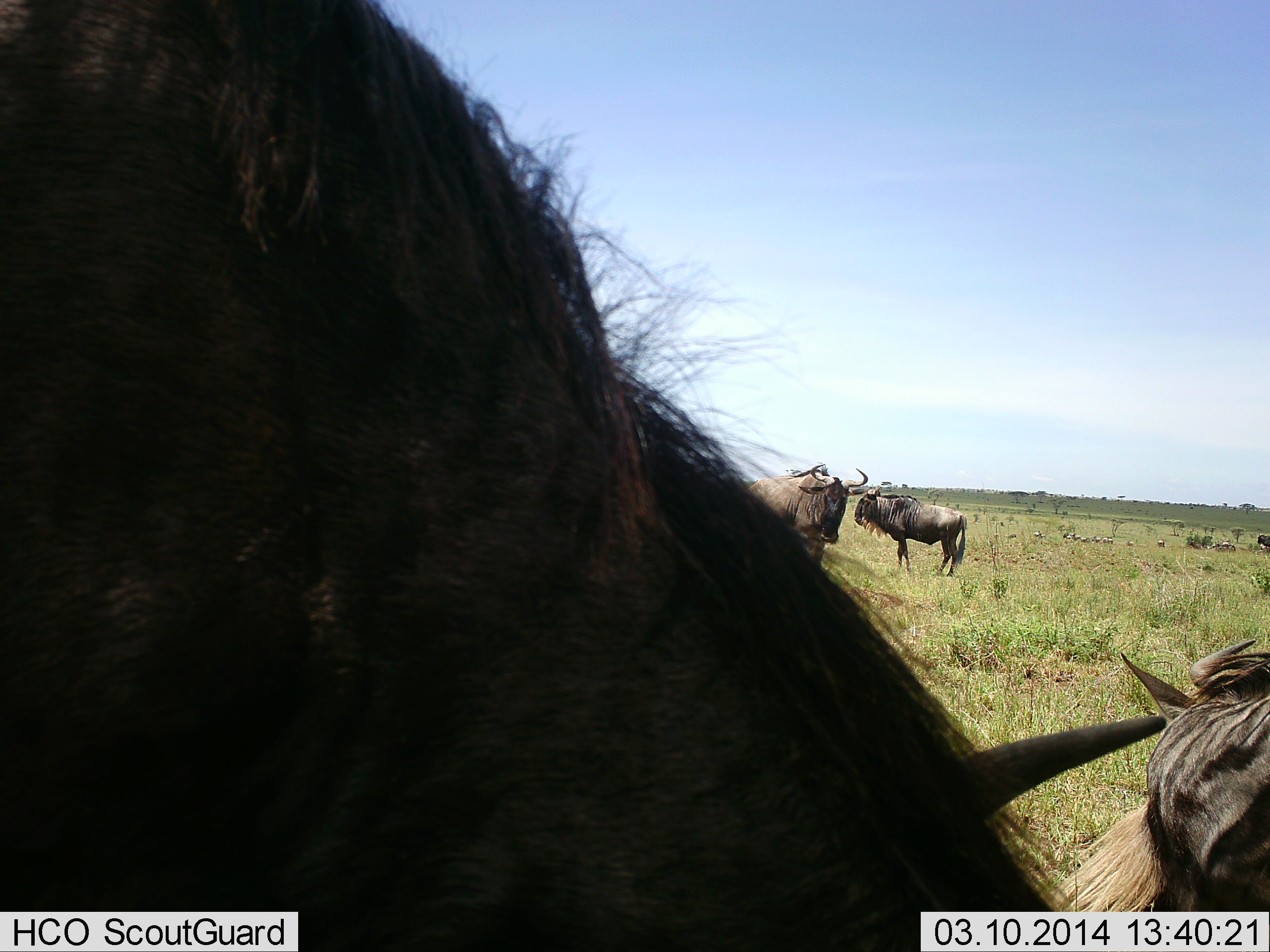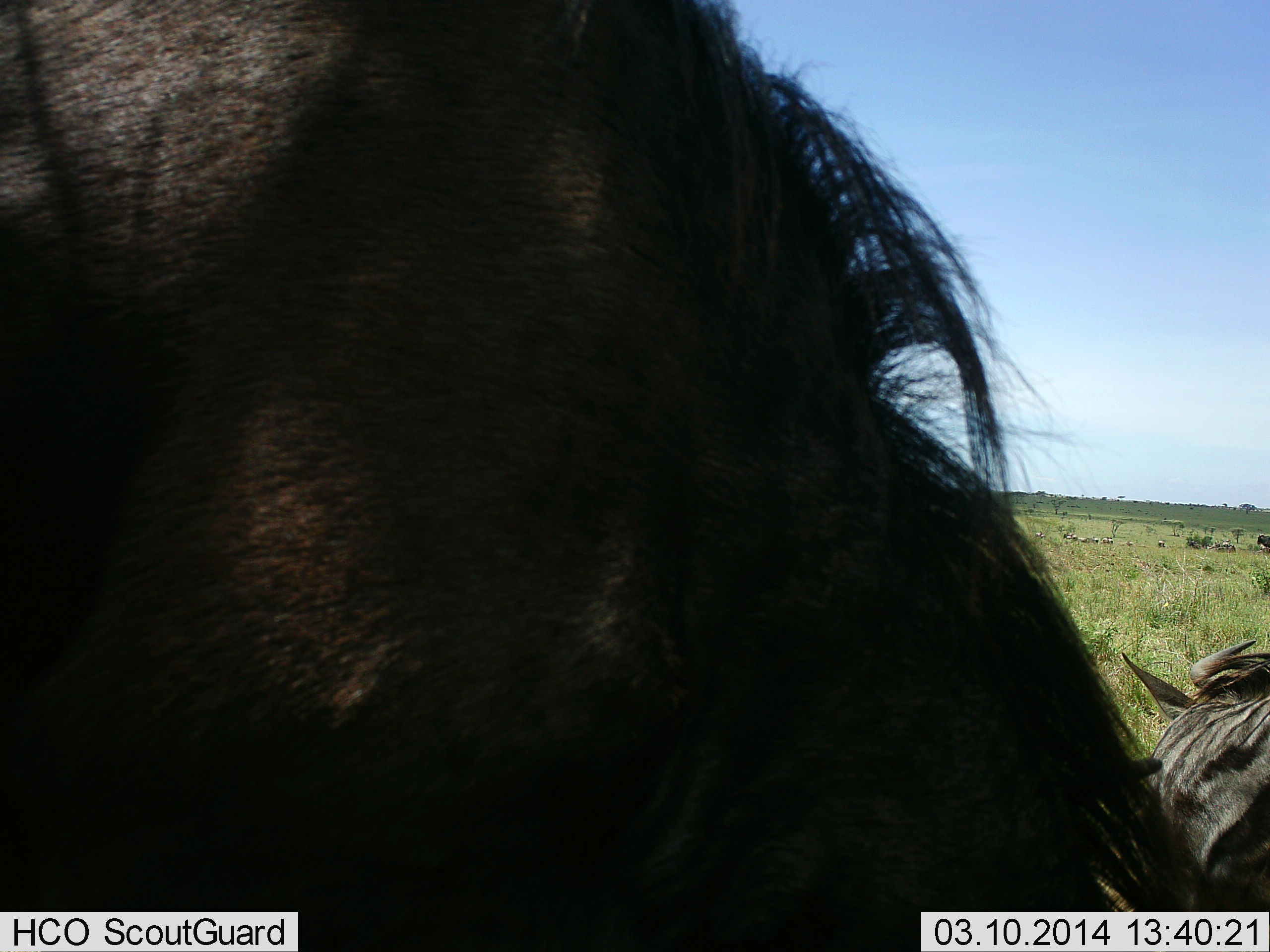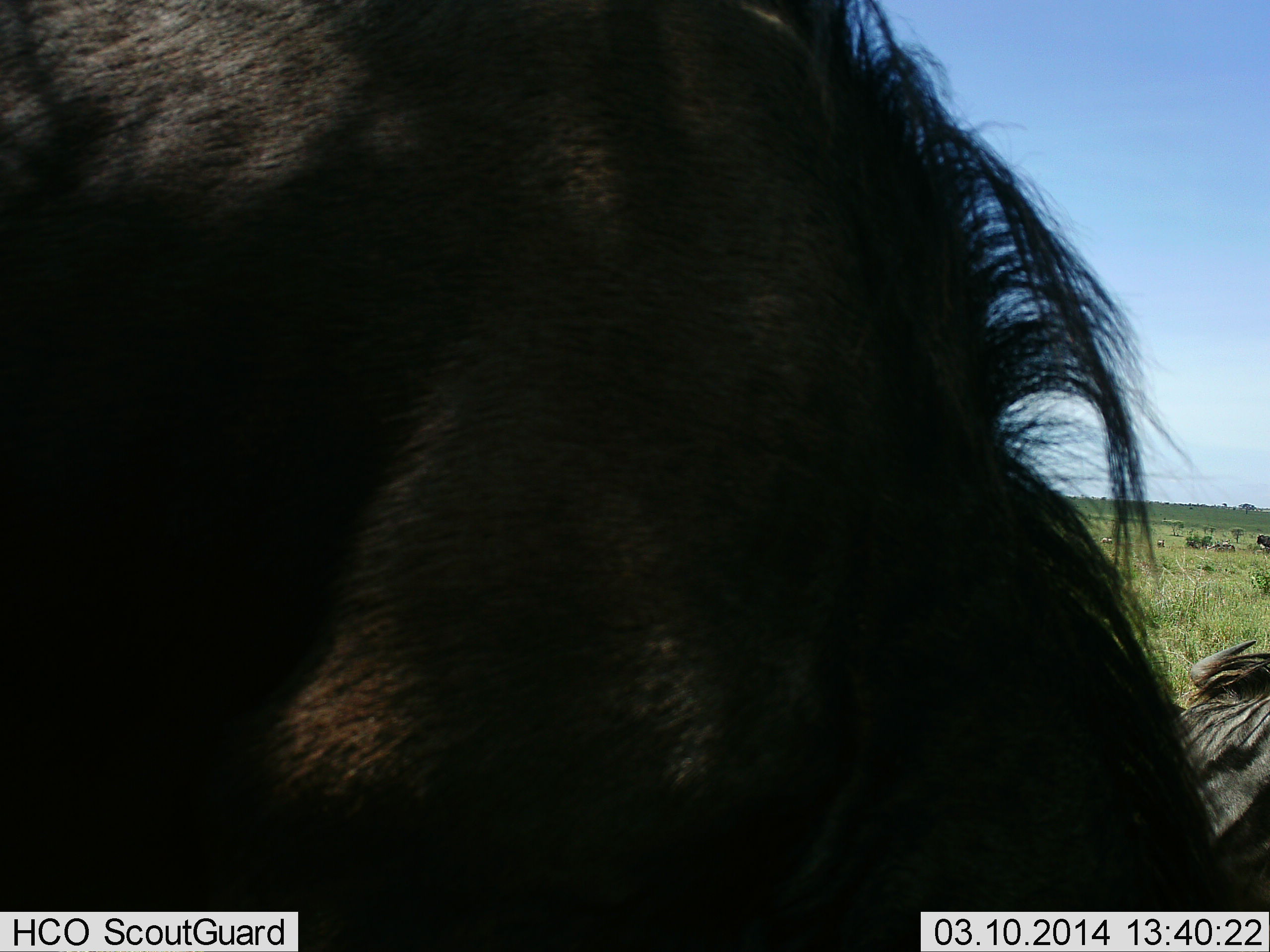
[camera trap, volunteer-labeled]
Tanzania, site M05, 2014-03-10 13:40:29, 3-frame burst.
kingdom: Animalia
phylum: Chordata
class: Mammalia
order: Artiodactyla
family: Bovidae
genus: Connochaetes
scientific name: Connochaetes taurinus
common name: blue wildebeest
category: wildebeest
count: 4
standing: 100%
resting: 50%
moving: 20%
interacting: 10%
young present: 0%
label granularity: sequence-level